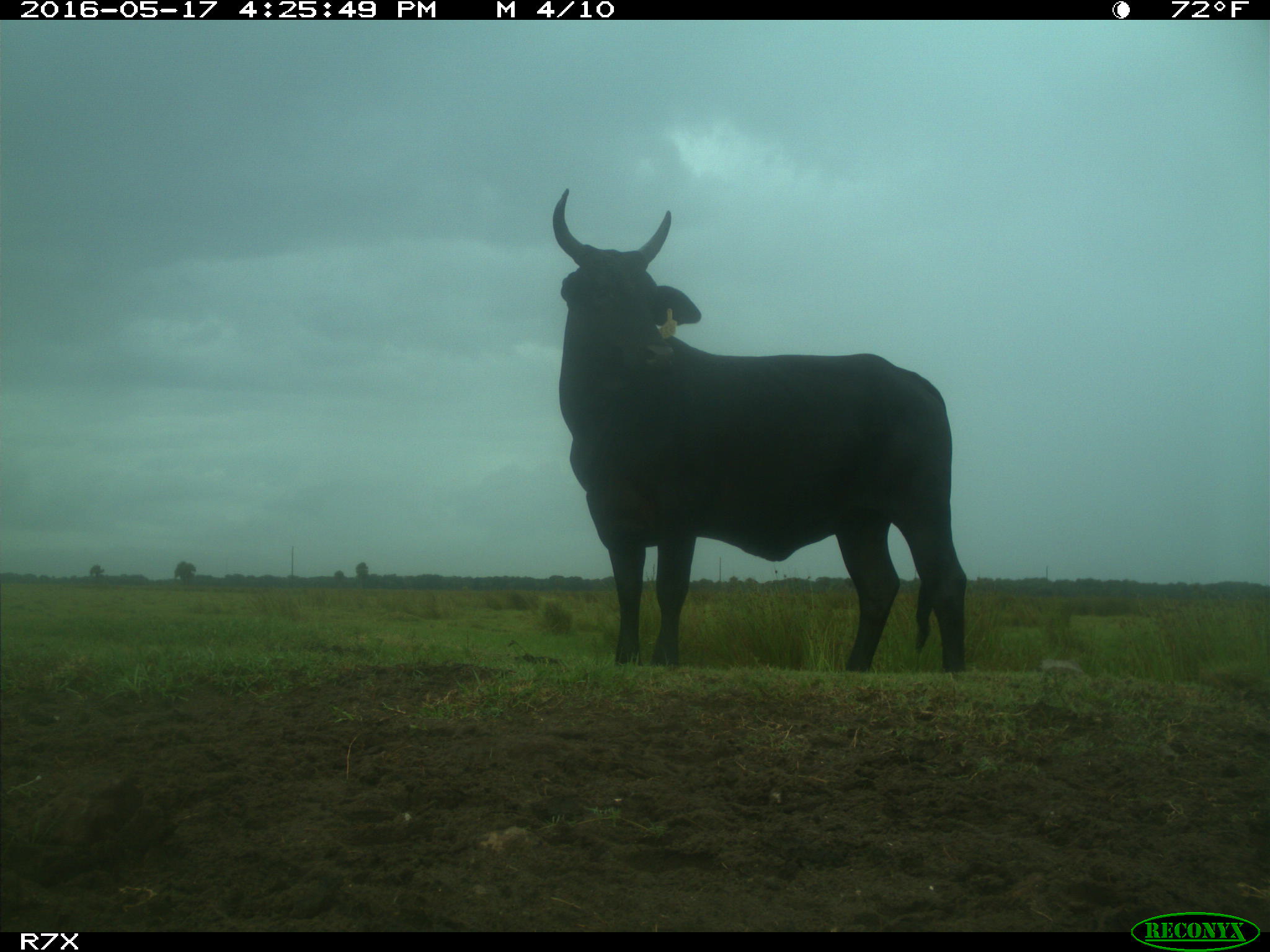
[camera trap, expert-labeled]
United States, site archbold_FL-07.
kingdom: Animalia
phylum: Chordata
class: Mammalia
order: Artiodactyla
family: Bovidae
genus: Bos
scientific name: Bos taurus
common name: domestic cow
Bos taurus (domestic cow).